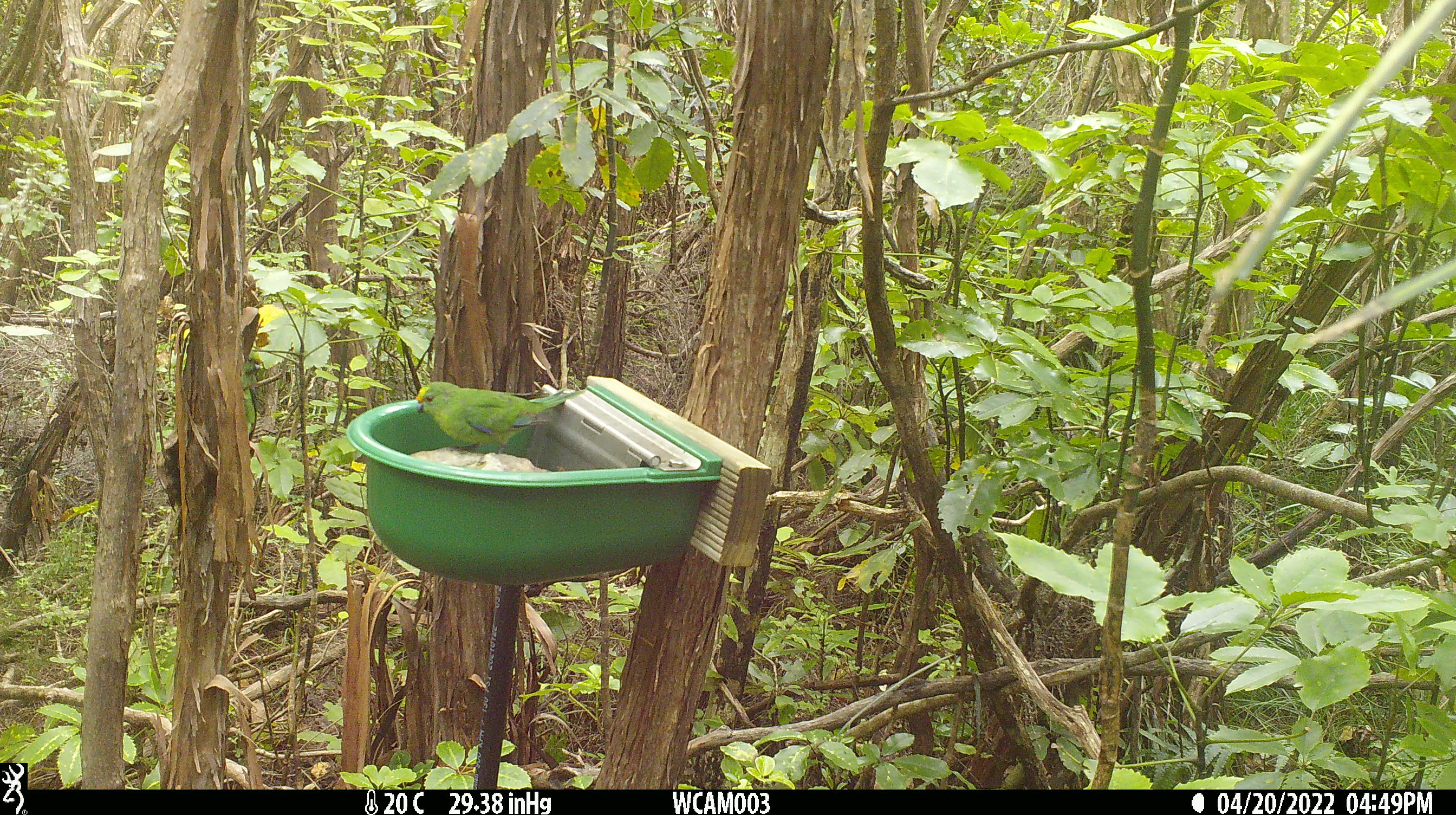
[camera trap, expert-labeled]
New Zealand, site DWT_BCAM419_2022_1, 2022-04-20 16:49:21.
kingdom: Animalia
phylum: Chordata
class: Aves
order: Psittaciformes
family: Psittaculidae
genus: Cyanoramphus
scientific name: Cyanoramphus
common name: parakeet